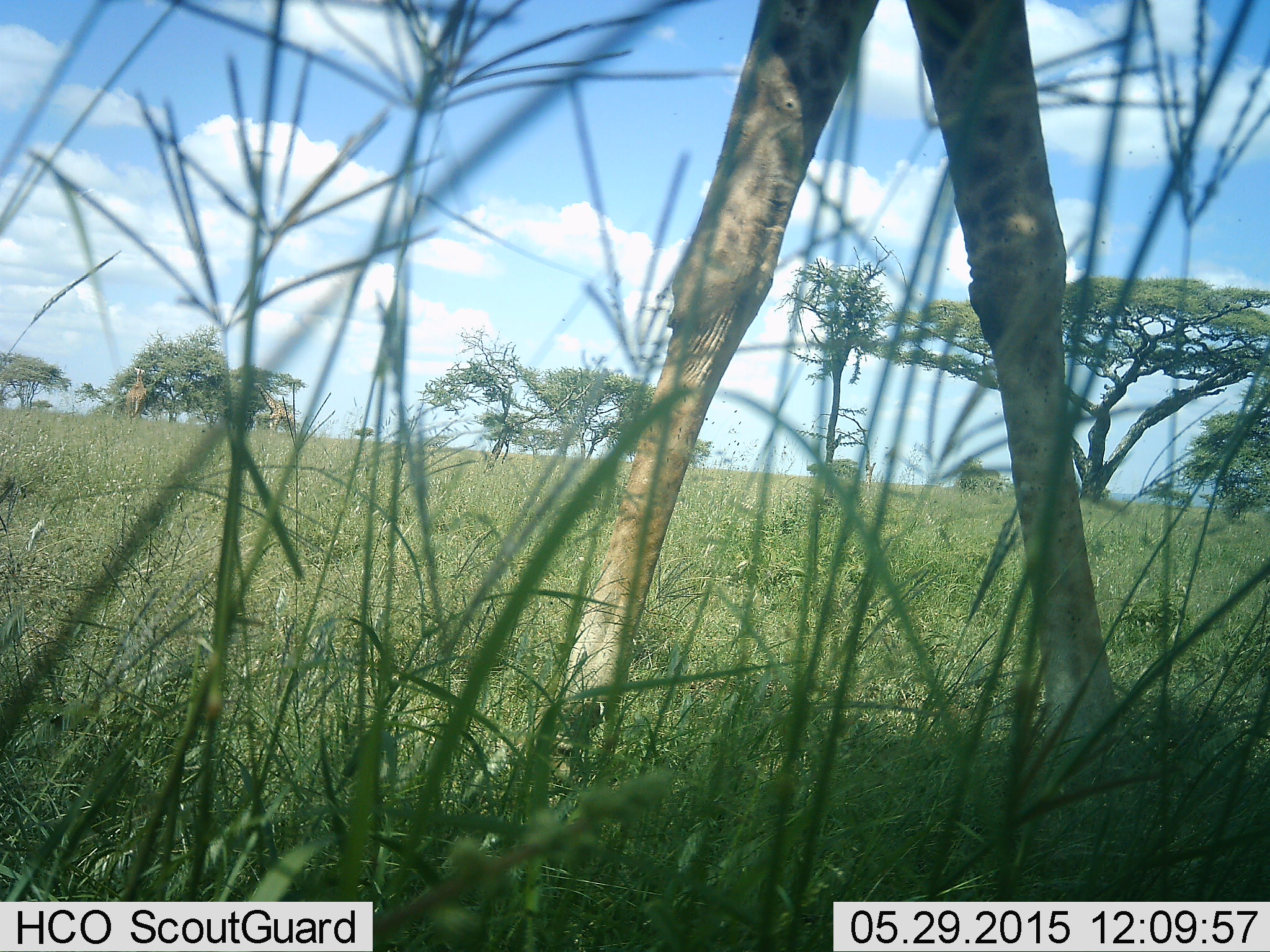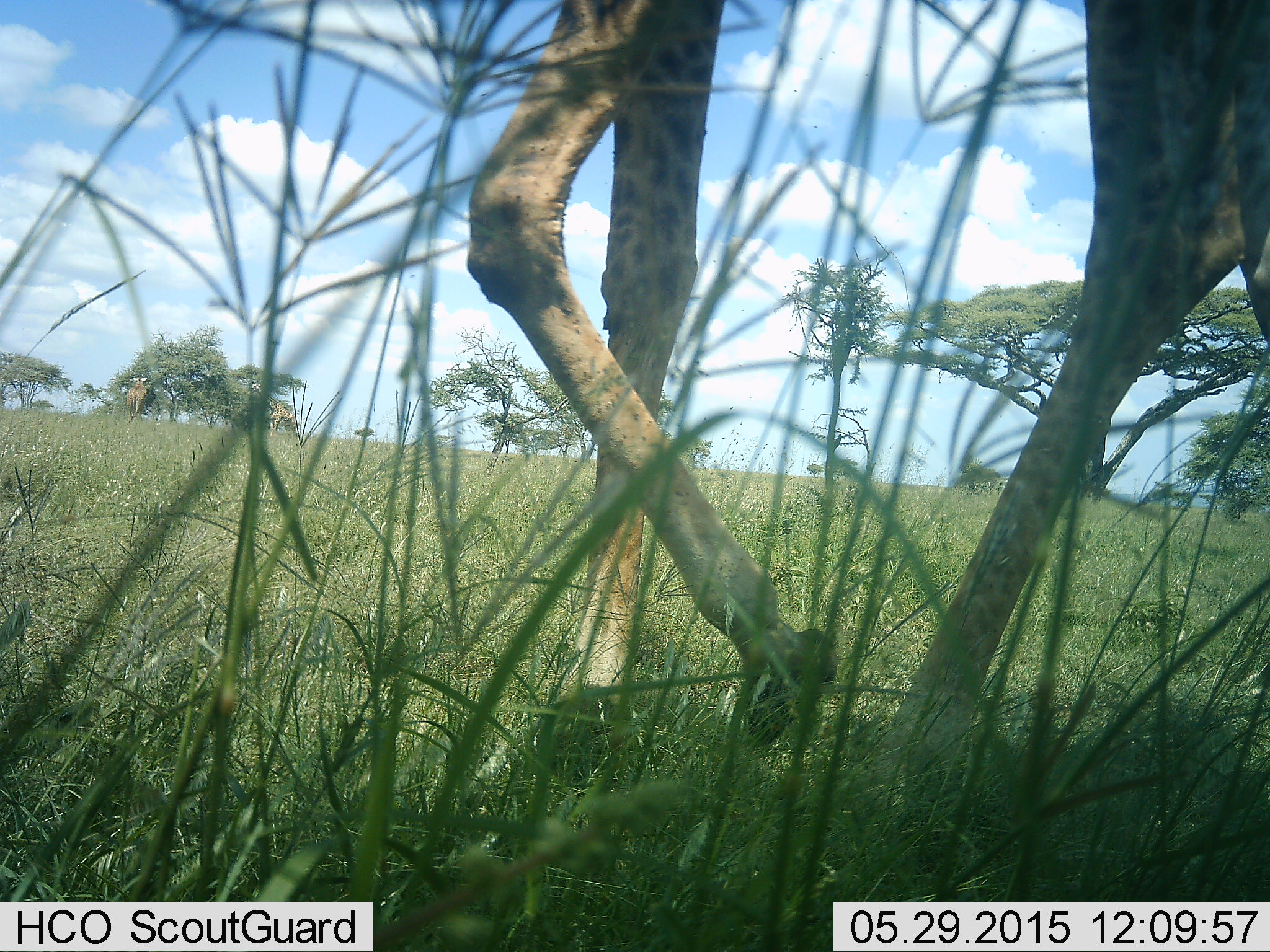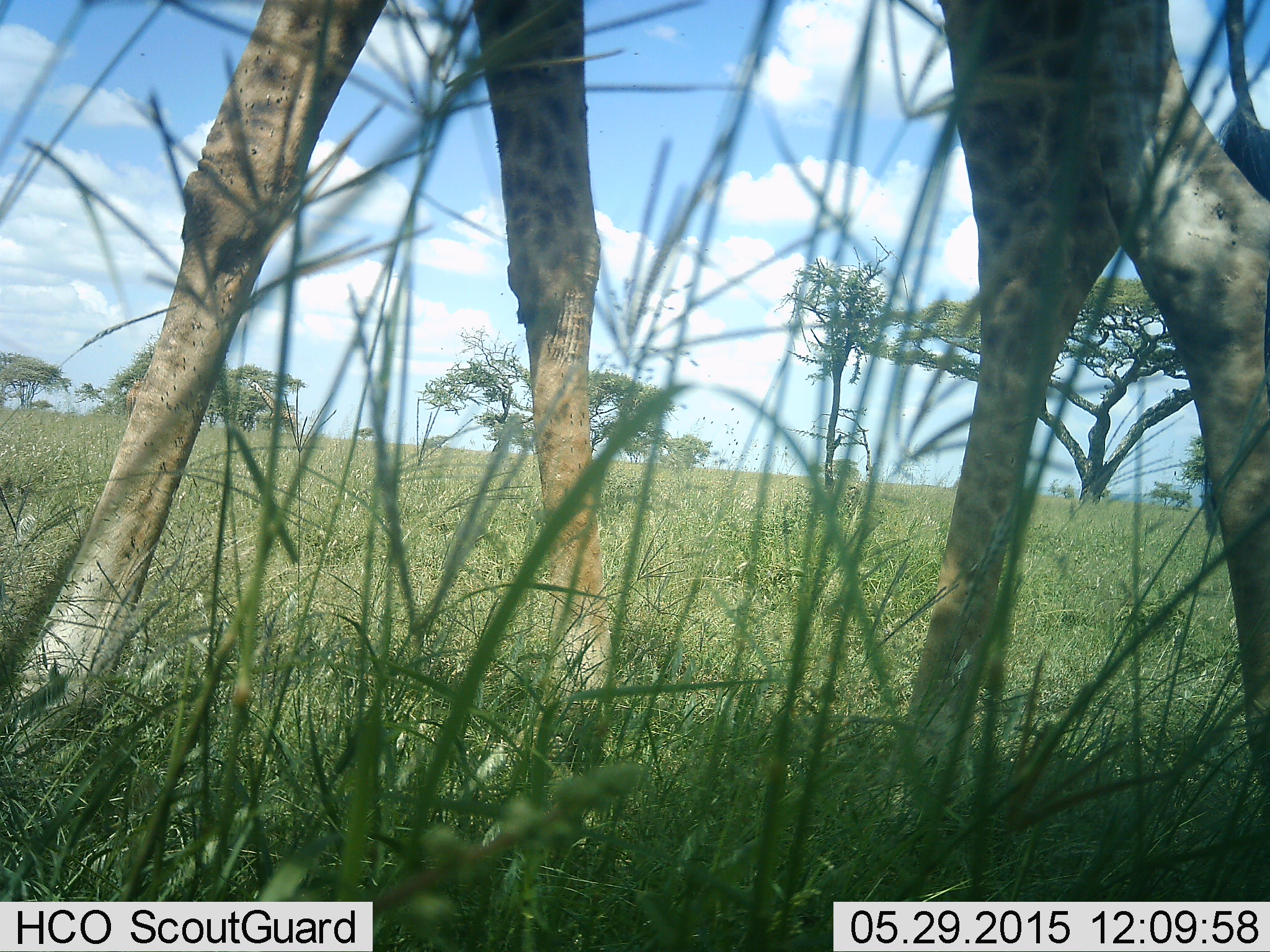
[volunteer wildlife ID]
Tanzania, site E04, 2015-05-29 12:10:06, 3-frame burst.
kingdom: Animalia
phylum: Chordata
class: Mammalia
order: Artiodactyla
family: Giraffidae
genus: Giraffa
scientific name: Giraffa camelopardalis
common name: giraffe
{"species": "giraffe (Giraffa camelopardalis)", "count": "1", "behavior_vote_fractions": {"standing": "0%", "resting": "0%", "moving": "100%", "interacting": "0%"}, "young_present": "0%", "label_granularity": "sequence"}